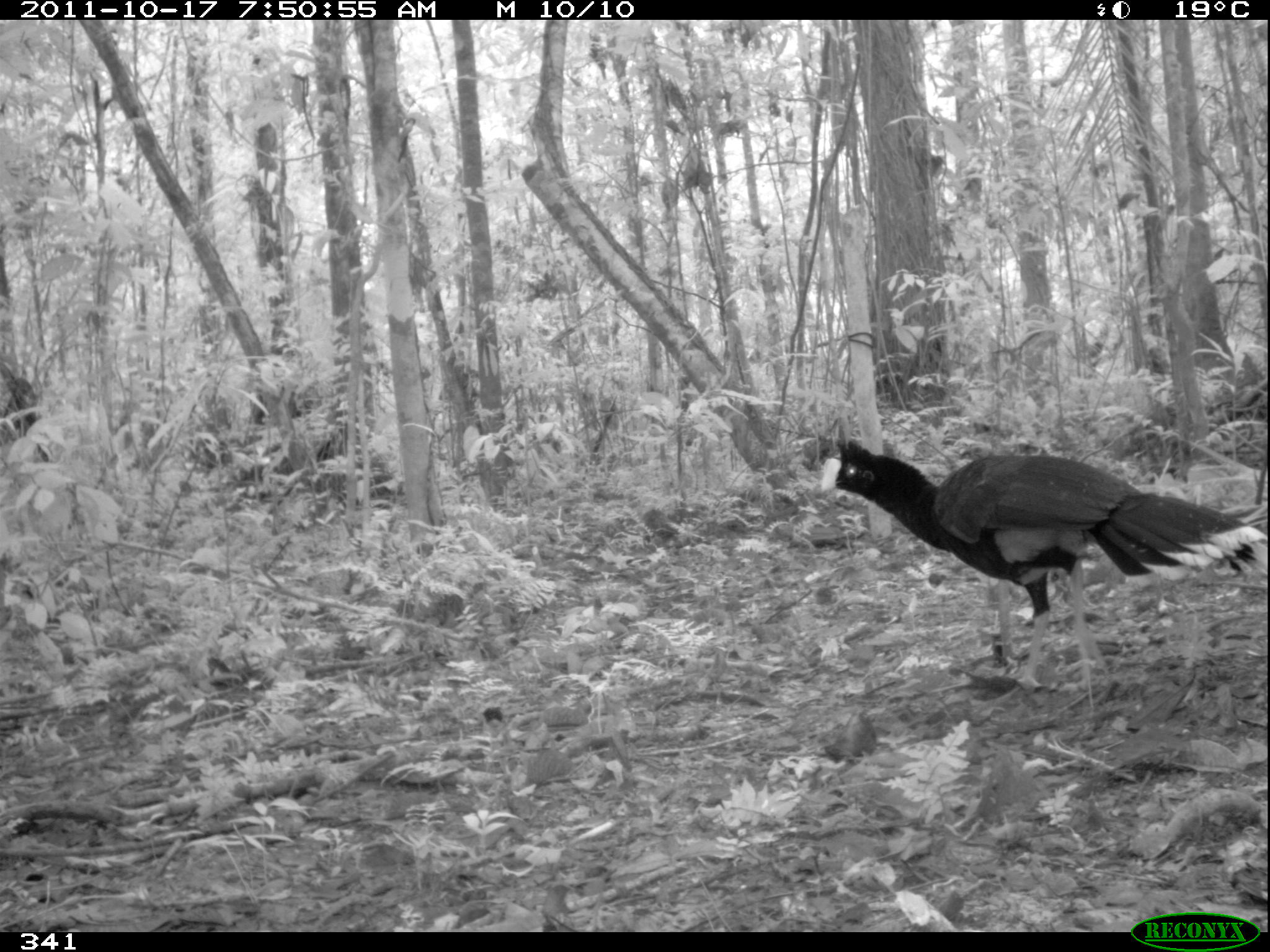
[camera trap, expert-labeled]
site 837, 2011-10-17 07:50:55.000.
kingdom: Animalia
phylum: Chordata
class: Aves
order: Galliformes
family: Cracidae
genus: Mitu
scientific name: Mitu tuberosum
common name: razor-billed curassow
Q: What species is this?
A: Mitu tuberosum (razor-billed curassow).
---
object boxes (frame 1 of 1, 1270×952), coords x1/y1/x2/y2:
mitu tuberosum: 820/440/1267/696